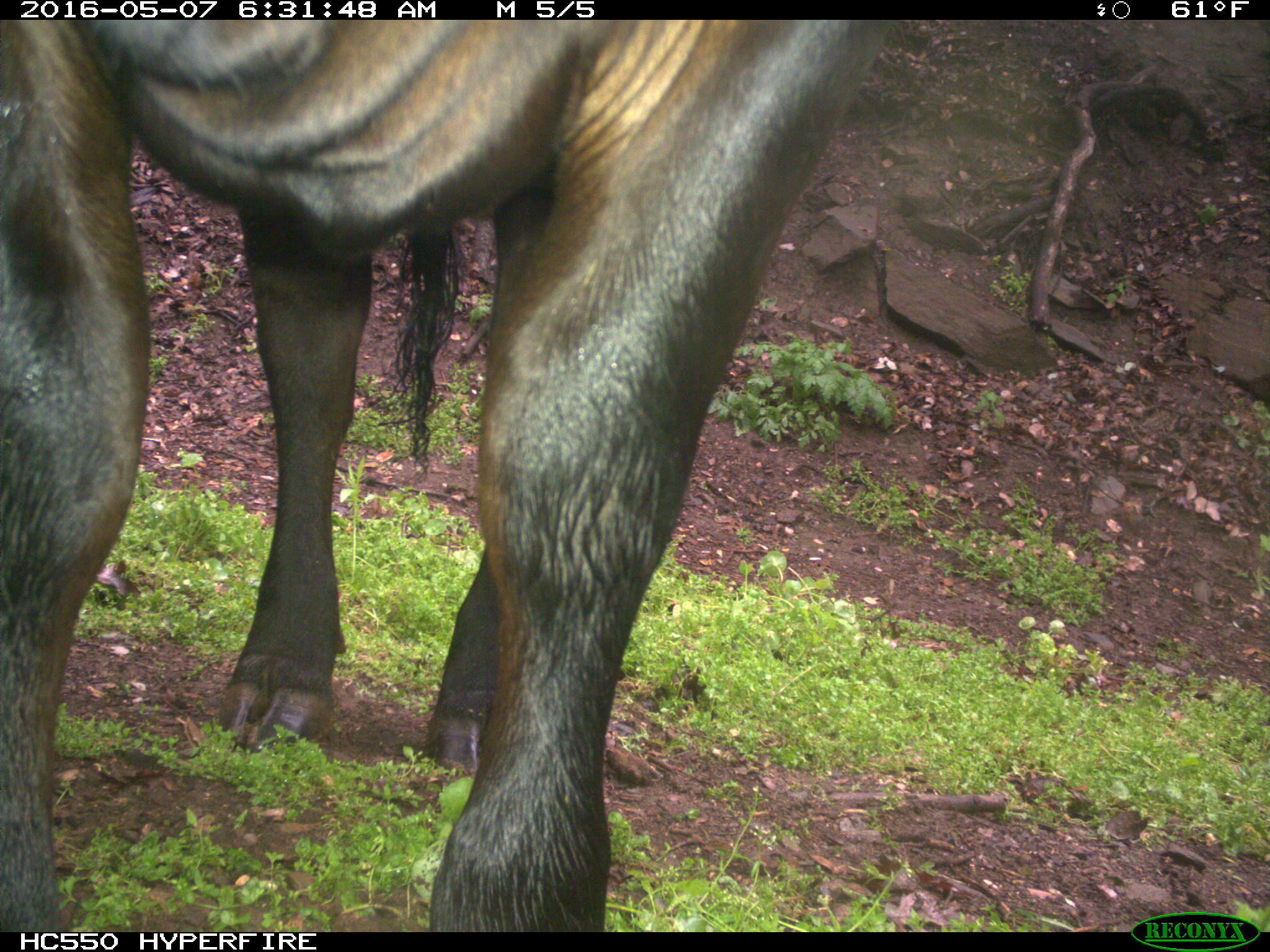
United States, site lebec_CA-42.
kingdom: Animalia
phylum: Chordata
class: Mammalia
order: Artiodactyla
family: Bovidae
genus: Bos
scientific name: Bos taurus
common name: domestic cow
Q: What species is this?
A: Bos taurus (domestic cow).